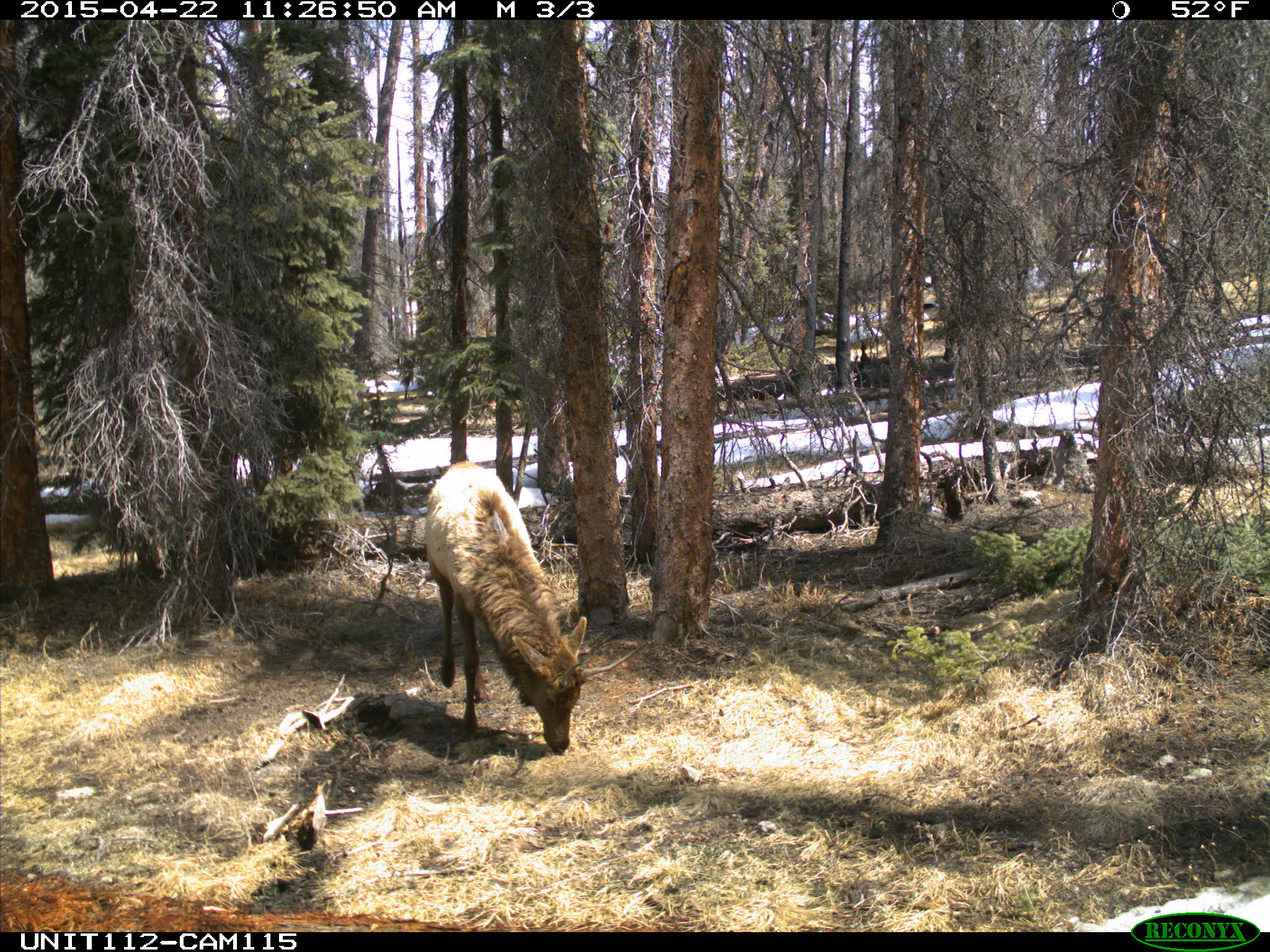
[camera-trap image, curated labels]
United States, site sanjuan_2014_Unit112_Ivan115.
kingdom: Animalia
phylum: Chordata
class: Mammalia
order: Artiodactyla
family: Cervidae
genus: Cervus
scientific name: Cervus elaphus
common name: red deer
Cervus elaphus (red deer).